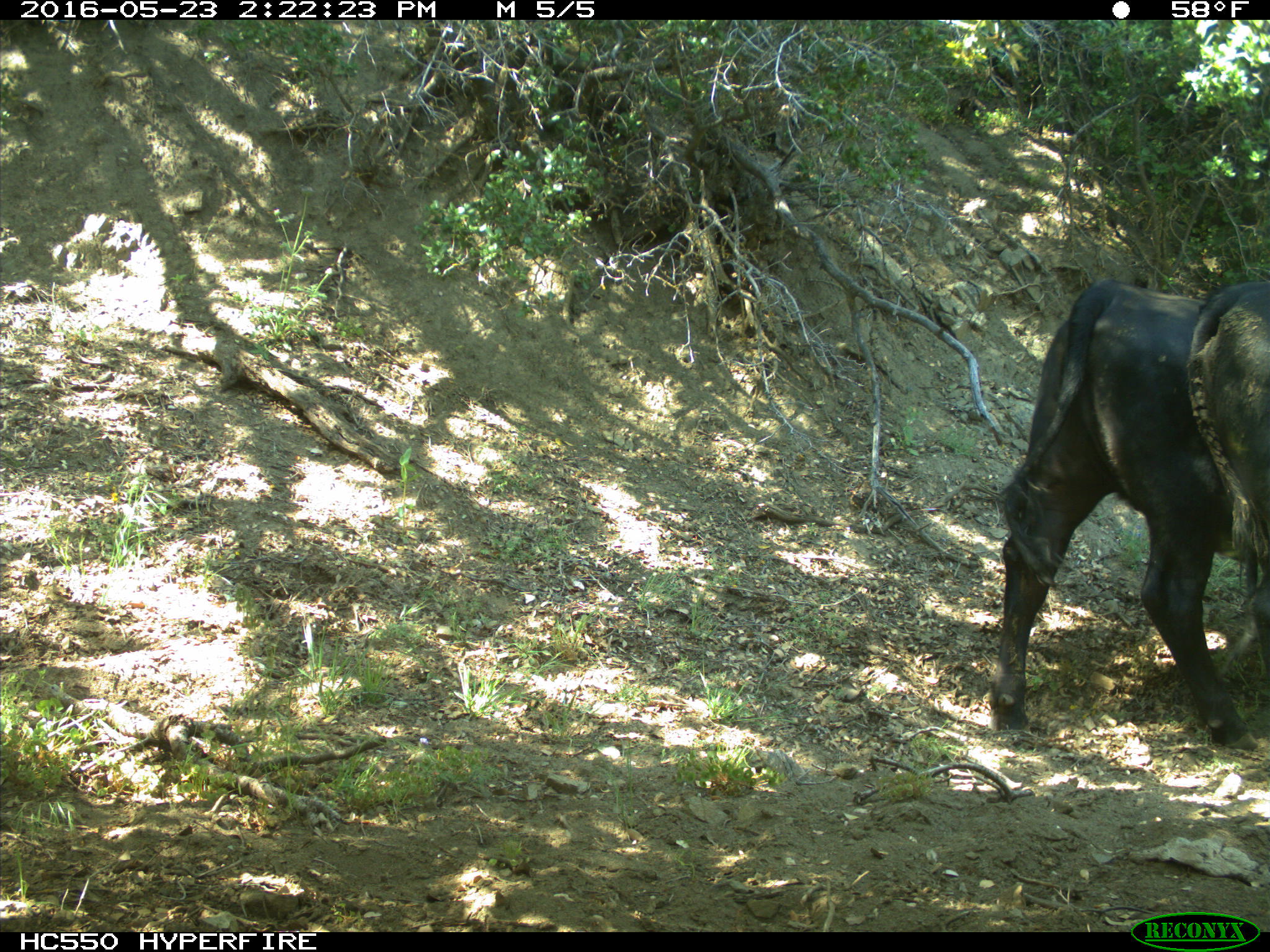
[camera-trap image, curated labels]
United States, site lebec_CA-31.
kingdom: Animalia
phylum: Chordata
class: Mammalia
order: Artiodactyla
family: Bovidae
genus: Bos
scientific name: Bos taurus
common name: domestic cow